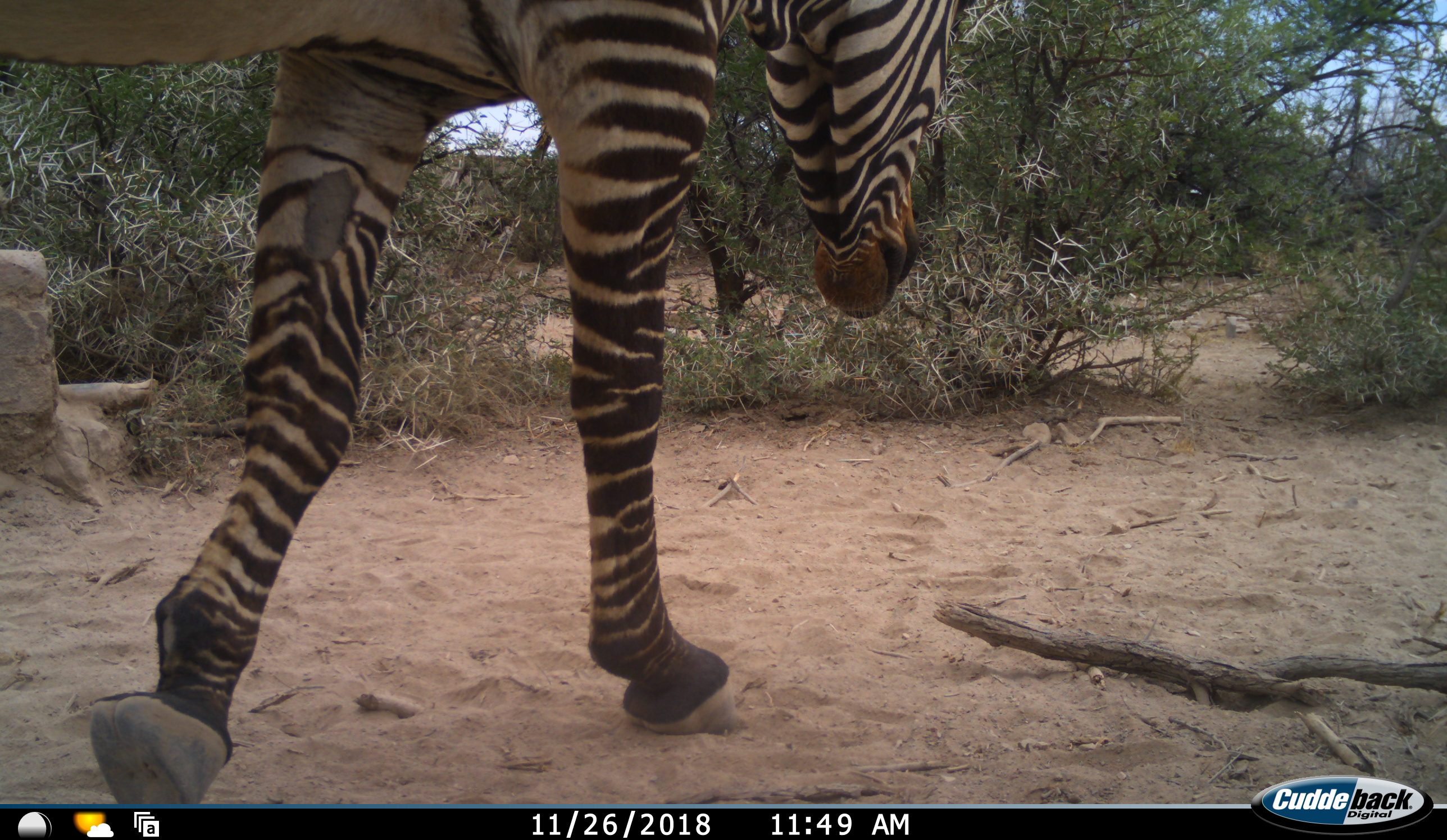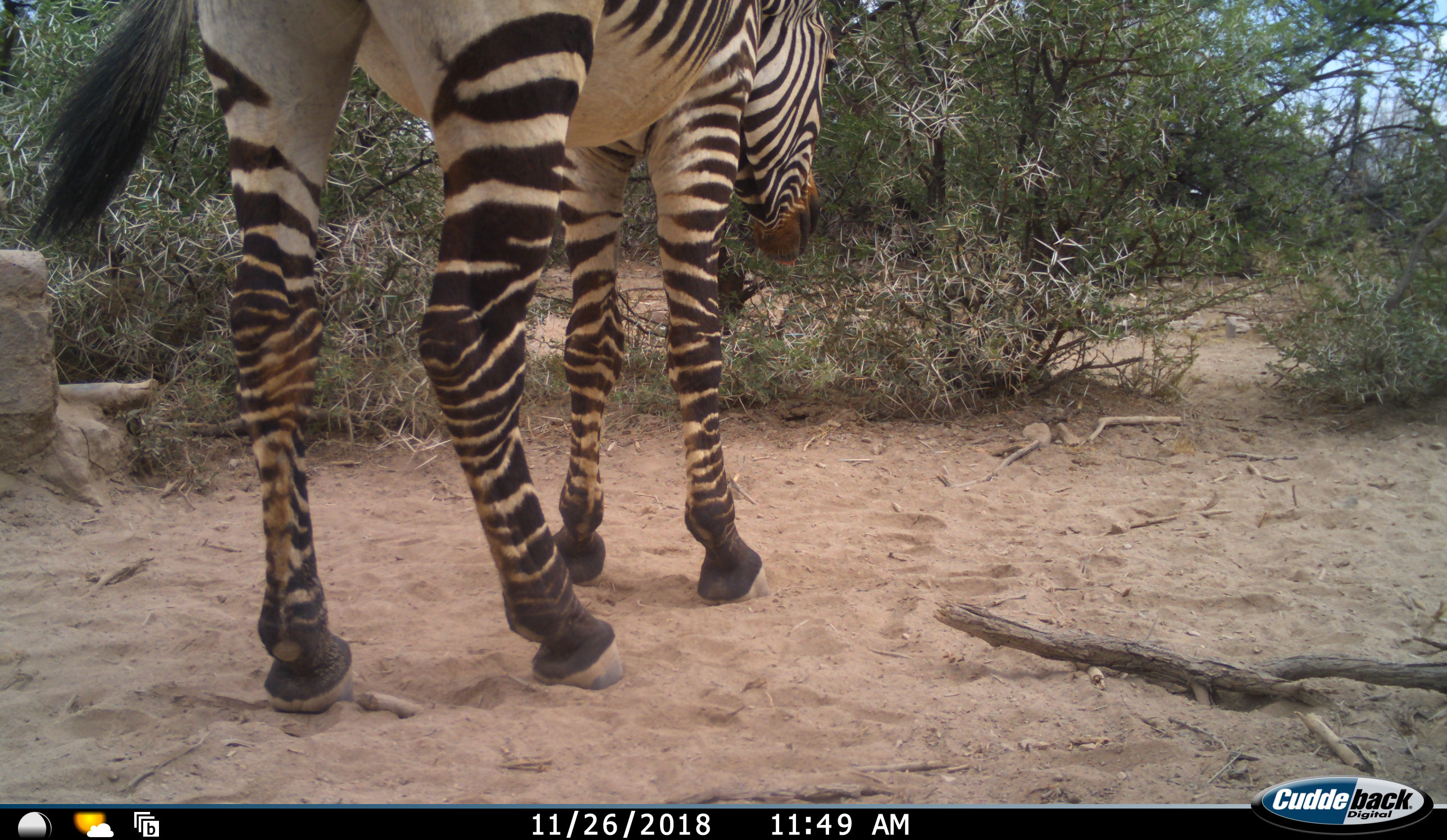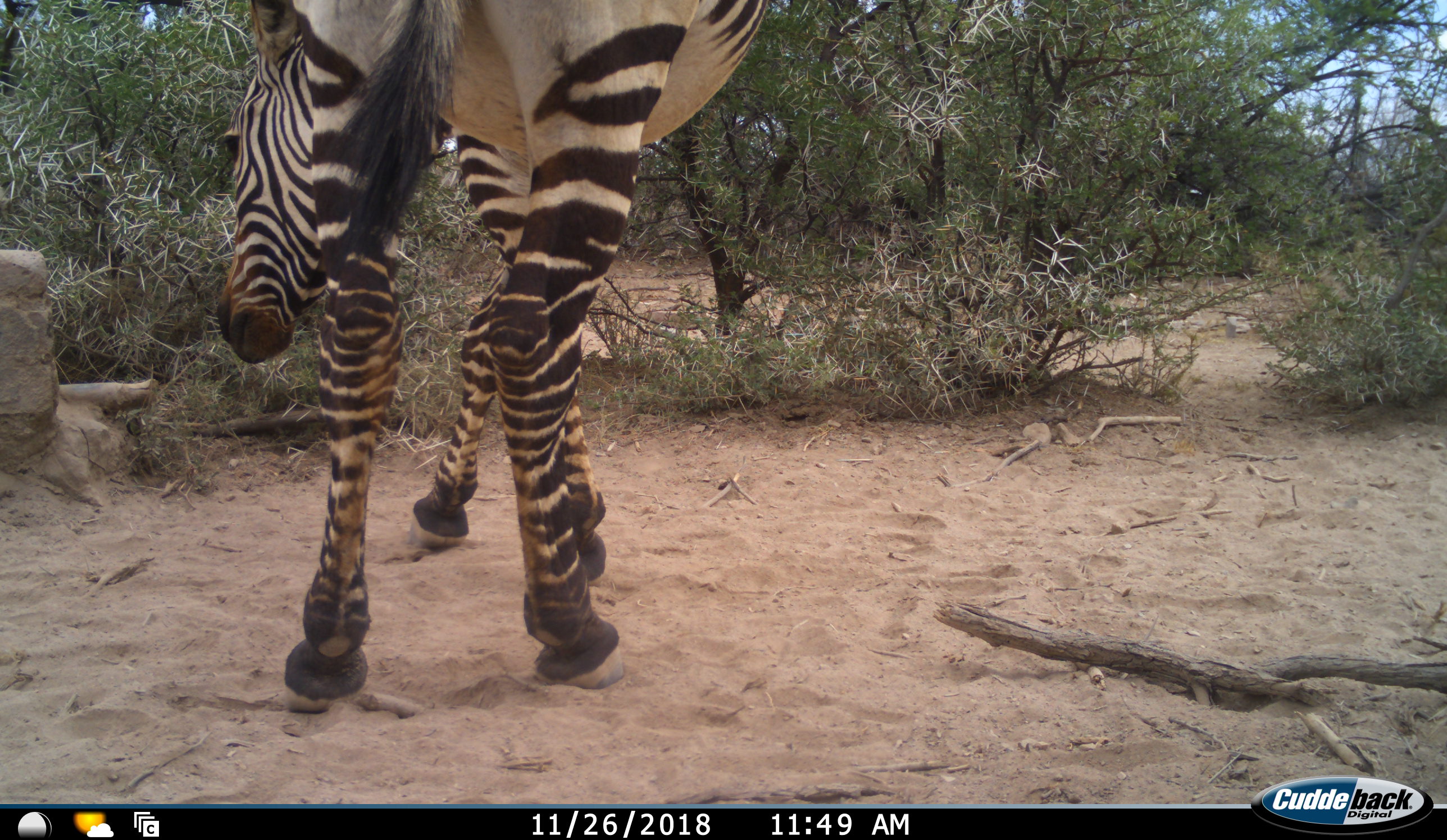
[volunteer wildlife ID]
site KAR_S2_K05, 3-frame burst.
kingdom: Animalia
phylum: Chordata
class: Mammalia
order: Perissodactyla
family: Equidae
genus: Equus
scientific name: Equus zebra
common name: mountain zebra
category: zebramountain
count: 1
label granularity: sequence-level